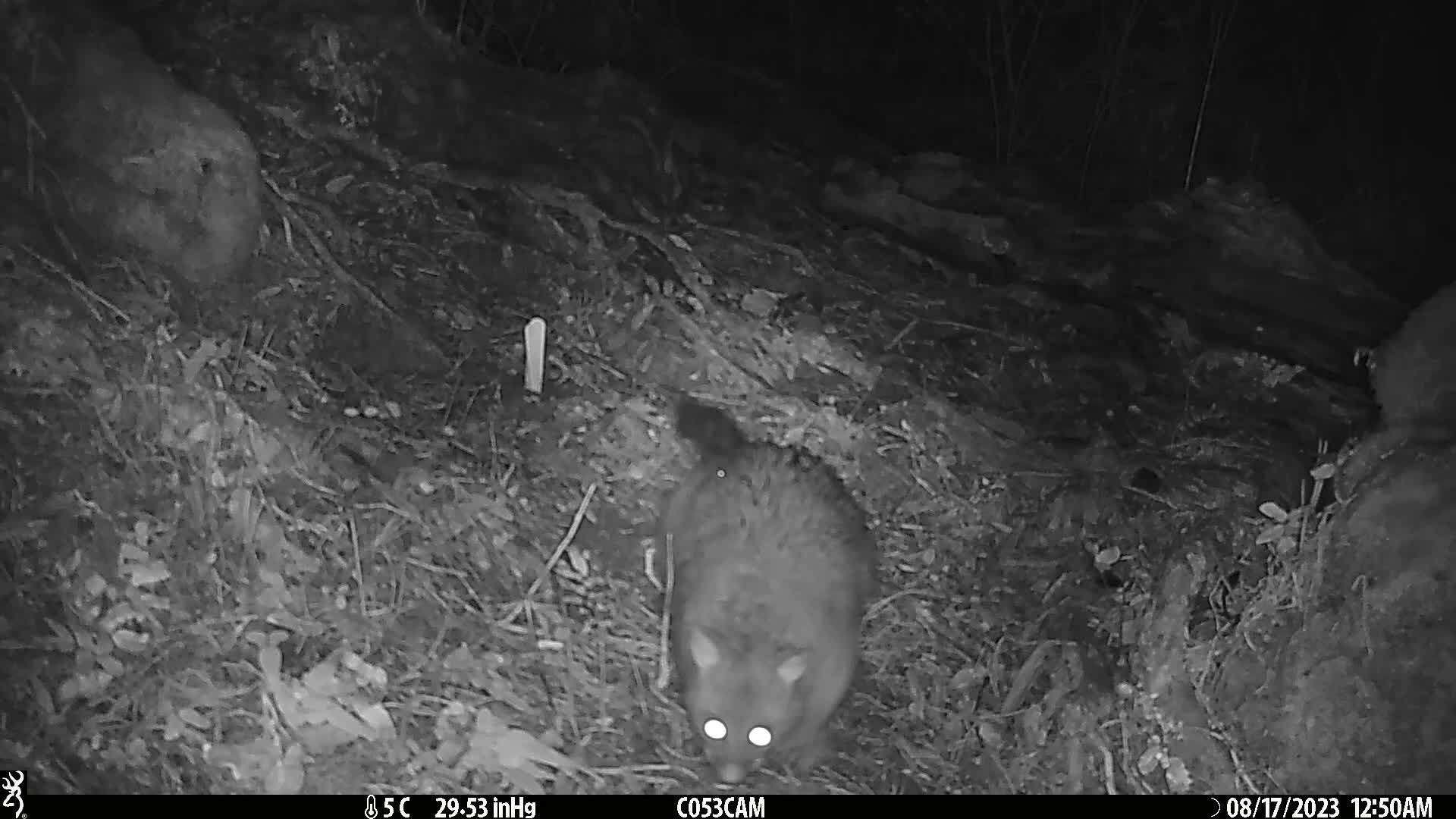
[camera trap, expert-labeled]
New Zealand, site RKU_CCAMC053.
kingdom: Animalia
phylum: Chordata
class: Mammalia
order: Diprotodontia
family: Phalangeridae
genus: Trichosurus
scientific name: Trichosurus vulpecula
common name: common brushtail possum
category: possum